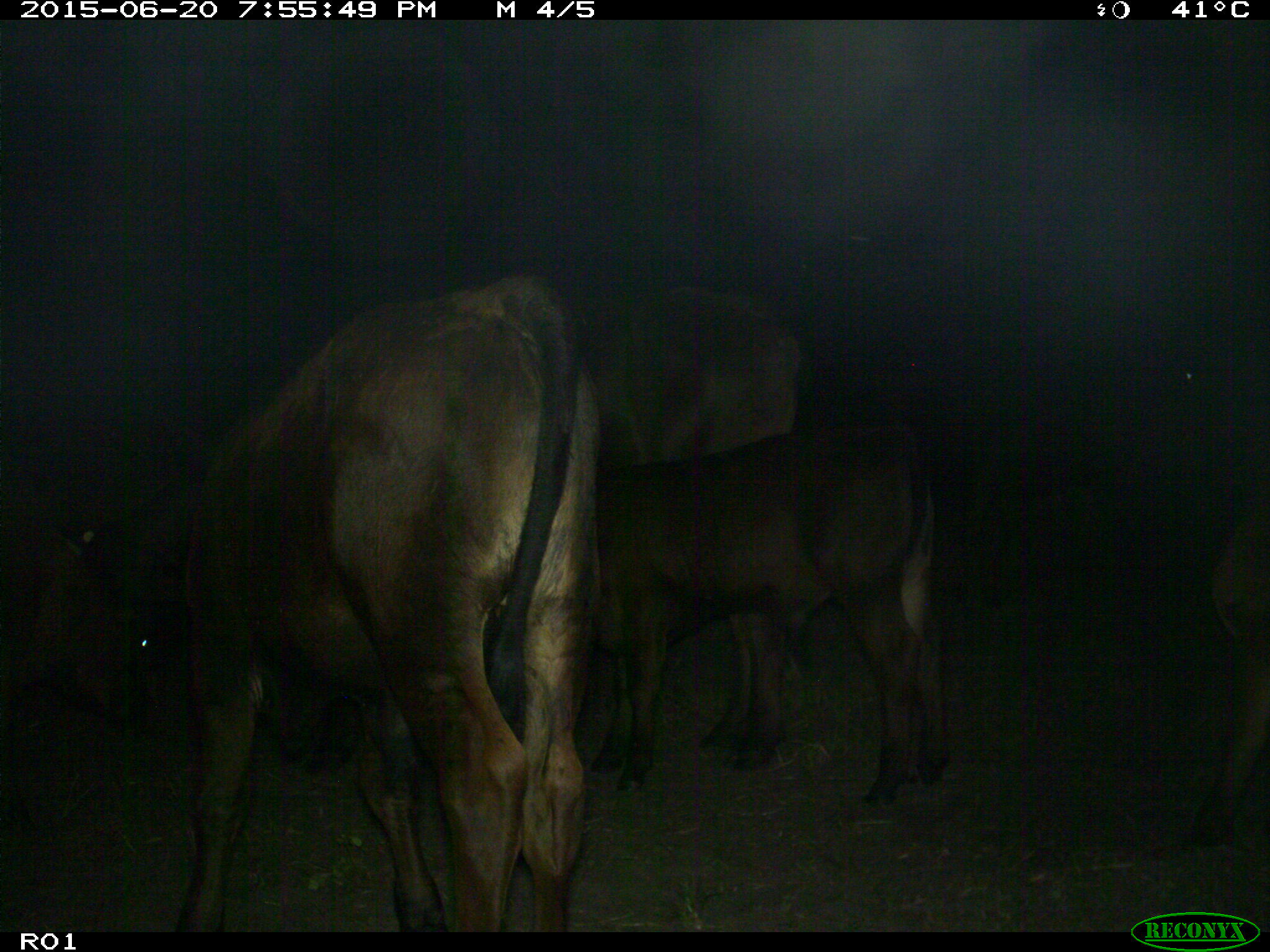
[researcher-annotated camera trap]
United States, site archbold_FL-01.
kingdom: Animalia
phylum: Chordata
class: Mammalia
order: Artiodactyla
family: Bovidae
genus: Bos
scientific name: Bos taurus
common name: domestic cow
Bos taurus (domestic cow).